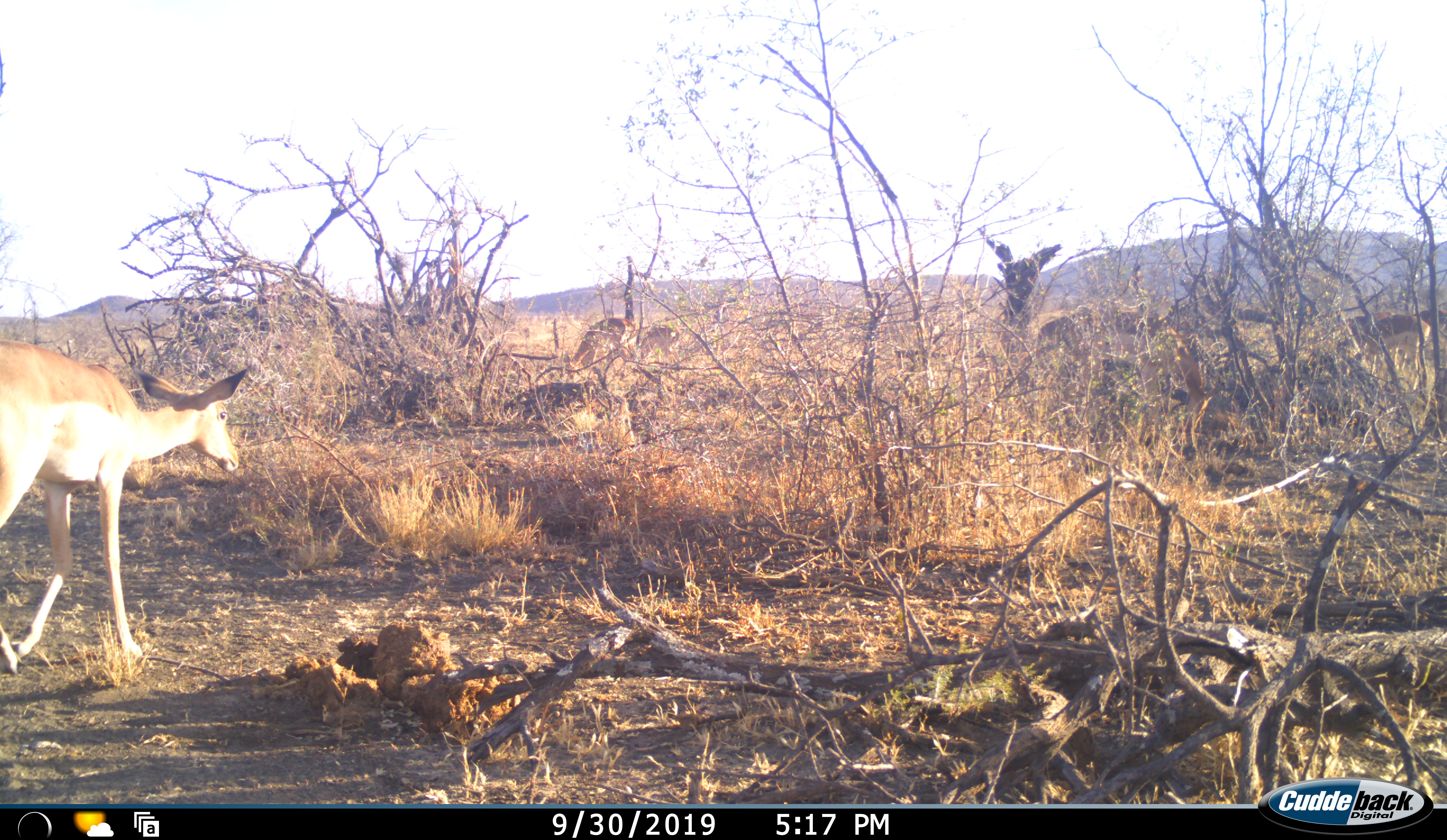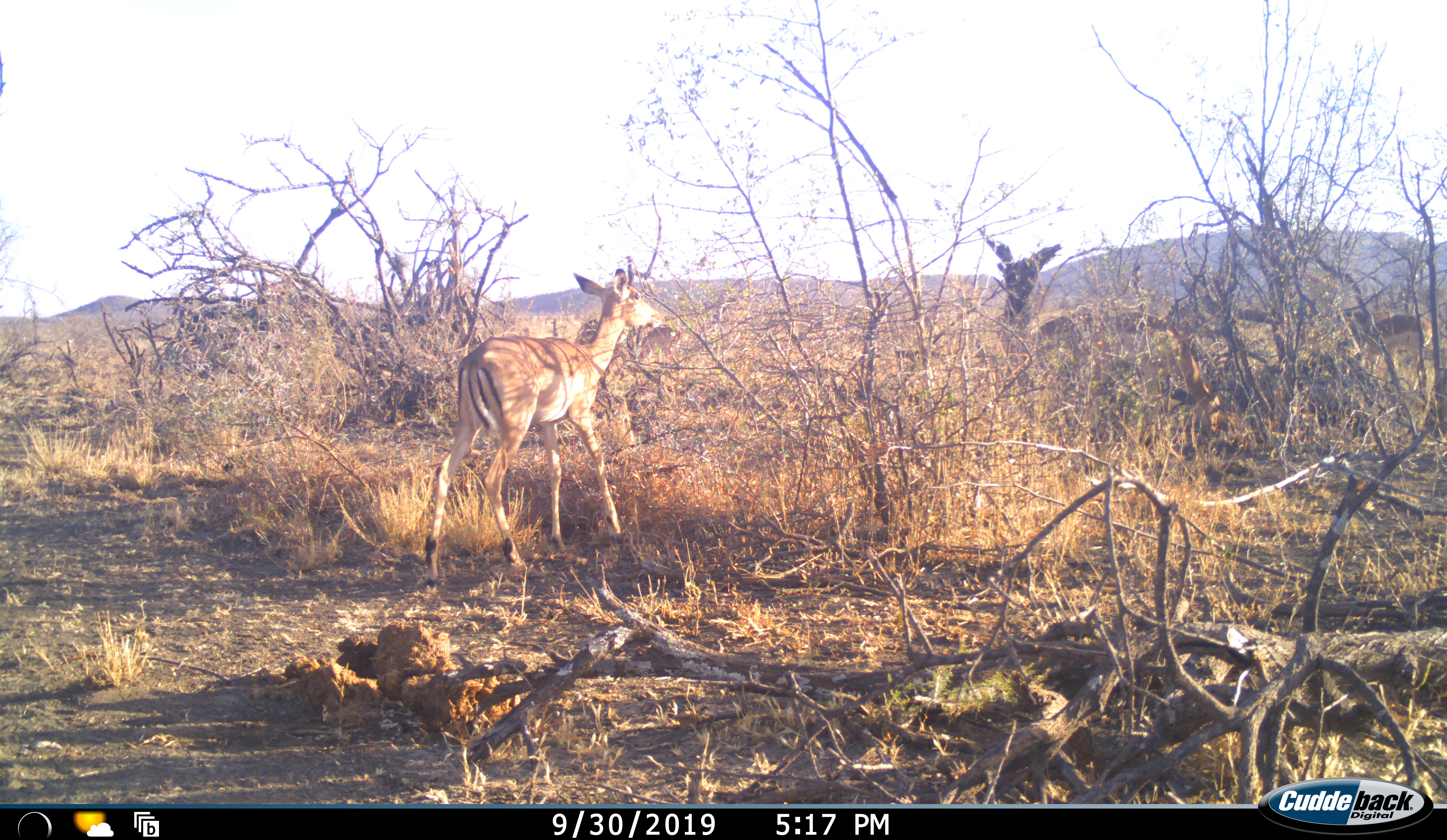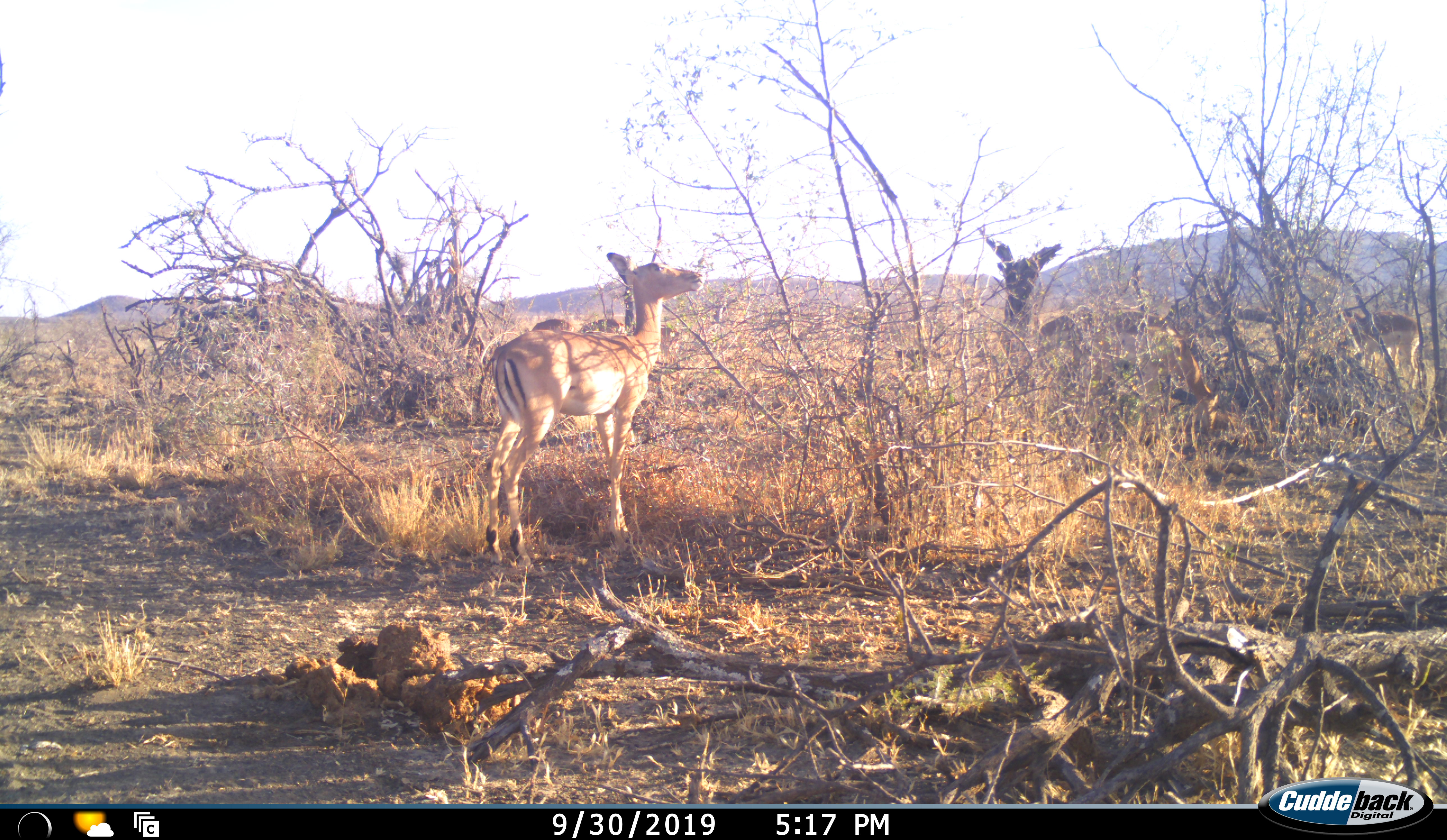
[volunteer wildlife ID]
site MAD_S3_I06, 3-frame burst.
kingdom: Animalia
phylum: Chordata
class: Mammalia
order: Artiodactyla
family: Bovidae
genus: Aepyceros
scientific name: Aepyceros melampus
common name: impala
Impala (Aepyceros melampus), count 6. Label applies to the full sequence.